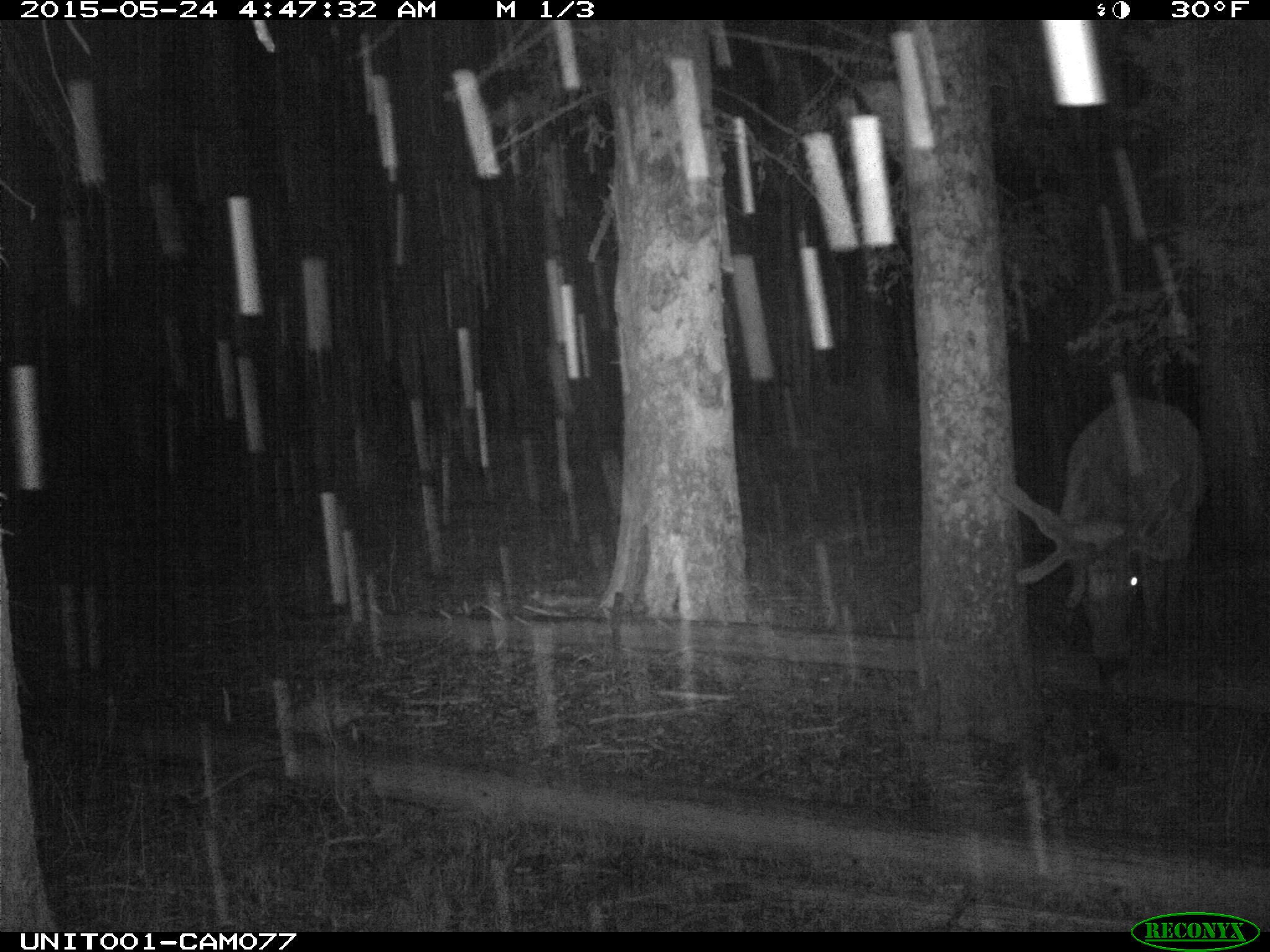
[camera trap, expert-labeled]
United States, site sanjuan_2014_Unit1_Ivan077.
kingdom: Animalia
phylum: Chordata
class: Mammalia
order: Artiodactyla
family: Cervidae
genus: Cervus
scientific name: Cervus elaphus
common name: red deer